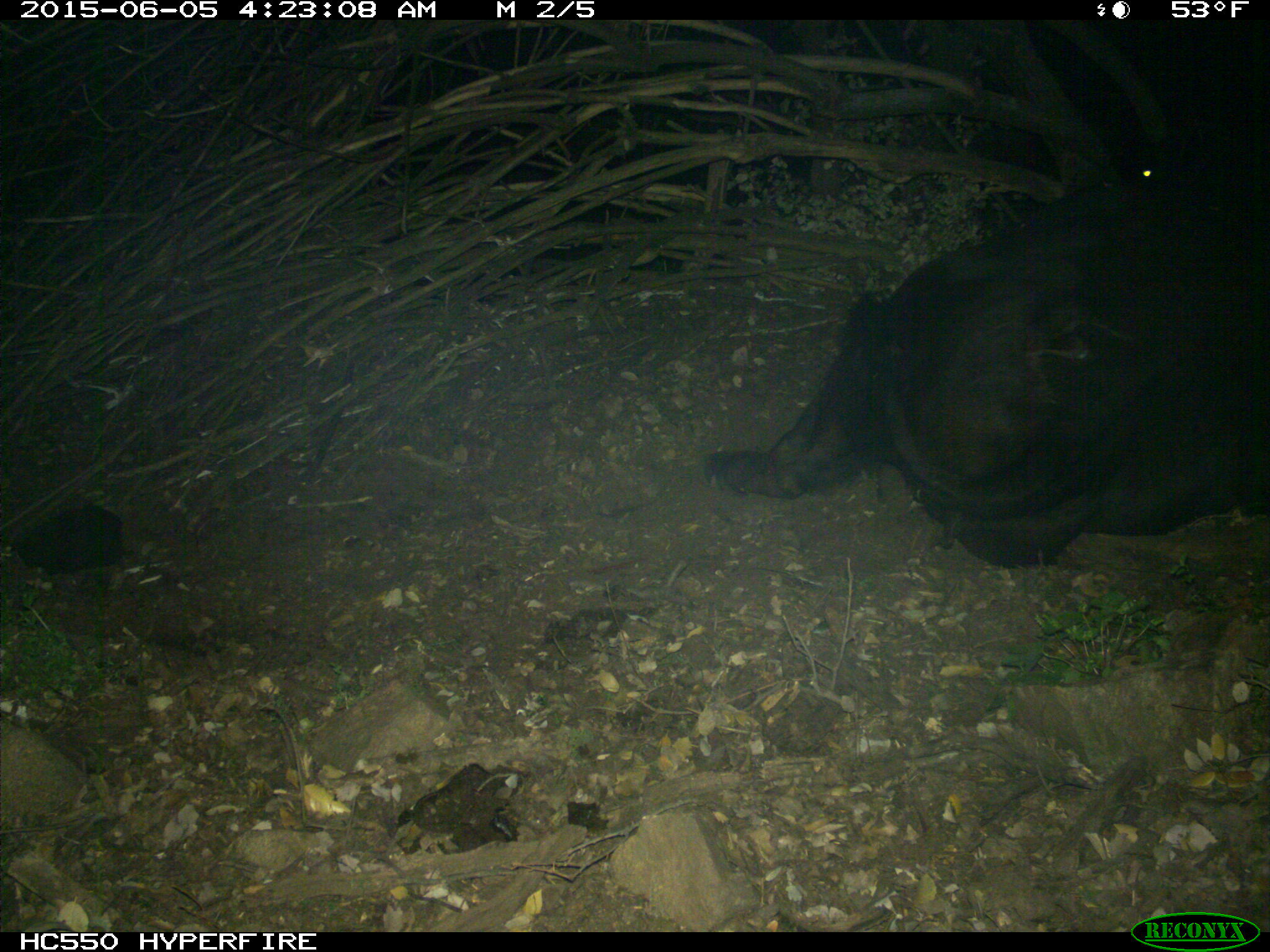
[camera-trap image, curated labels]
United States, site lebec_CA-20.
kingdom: Animalia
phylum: Chordata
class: Mammalia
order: Artiodactyla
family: Bovidae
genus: Bos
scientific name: Bos taurus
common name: domestic cow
Bos taurus (domestic cow).